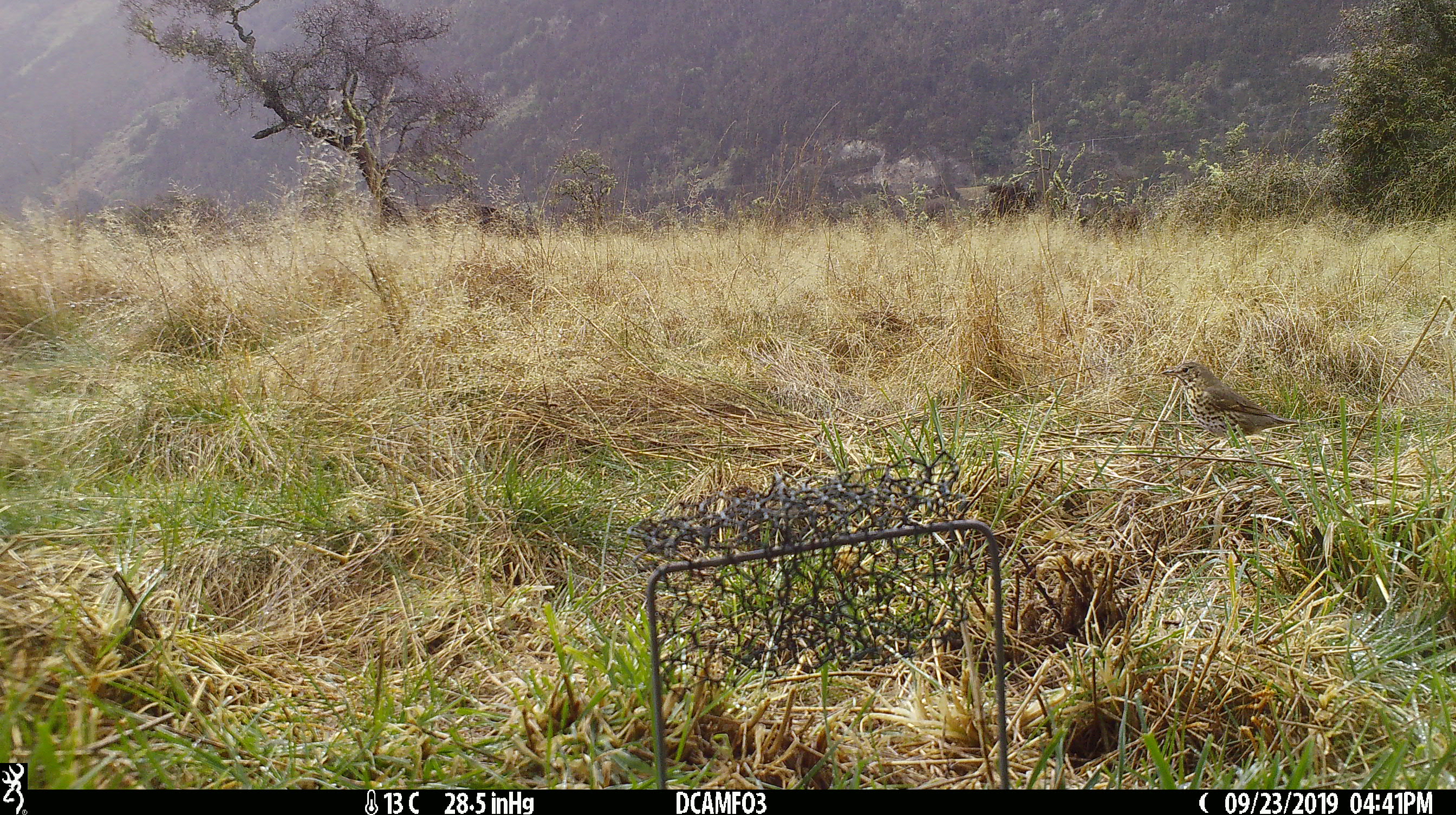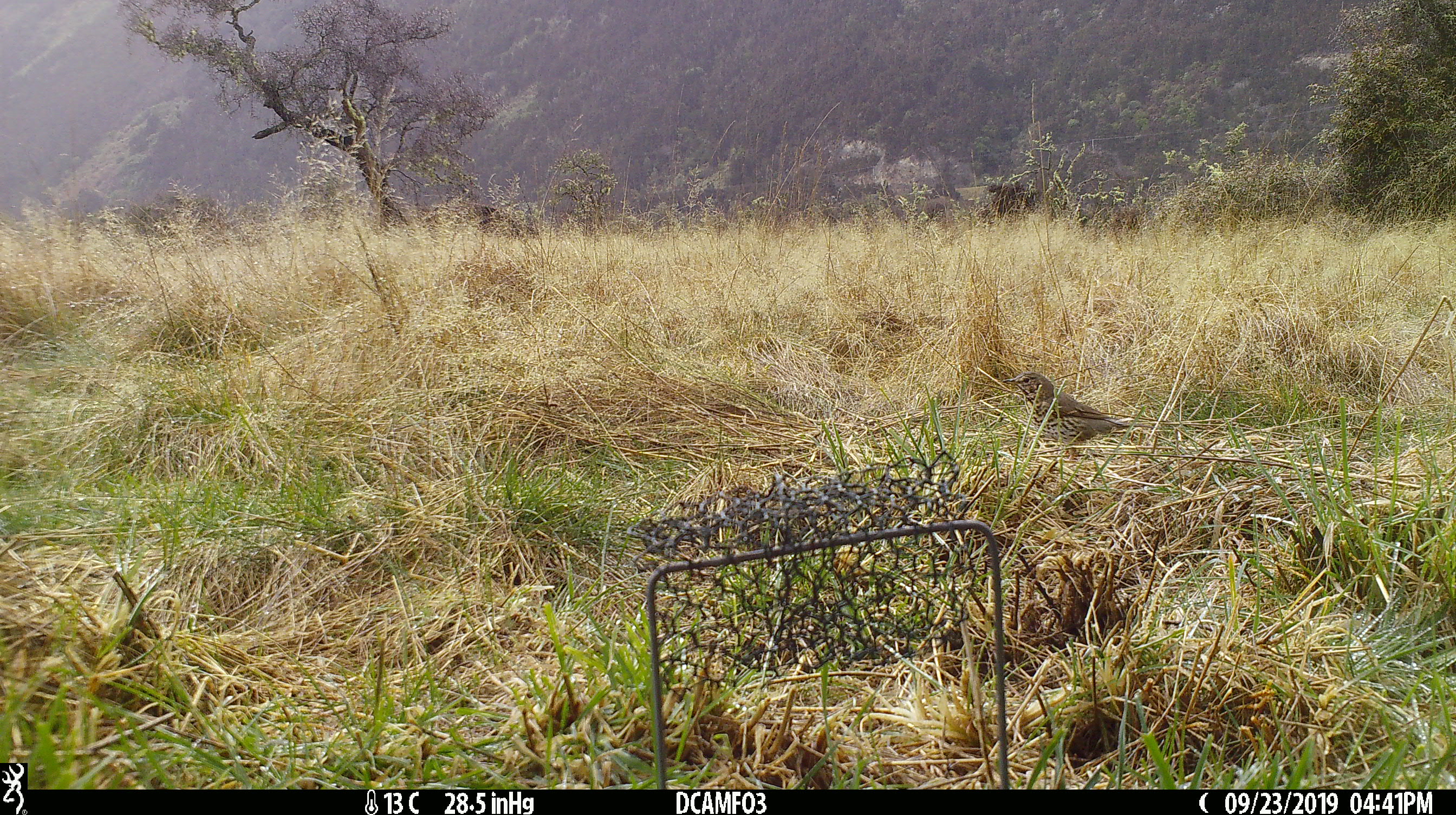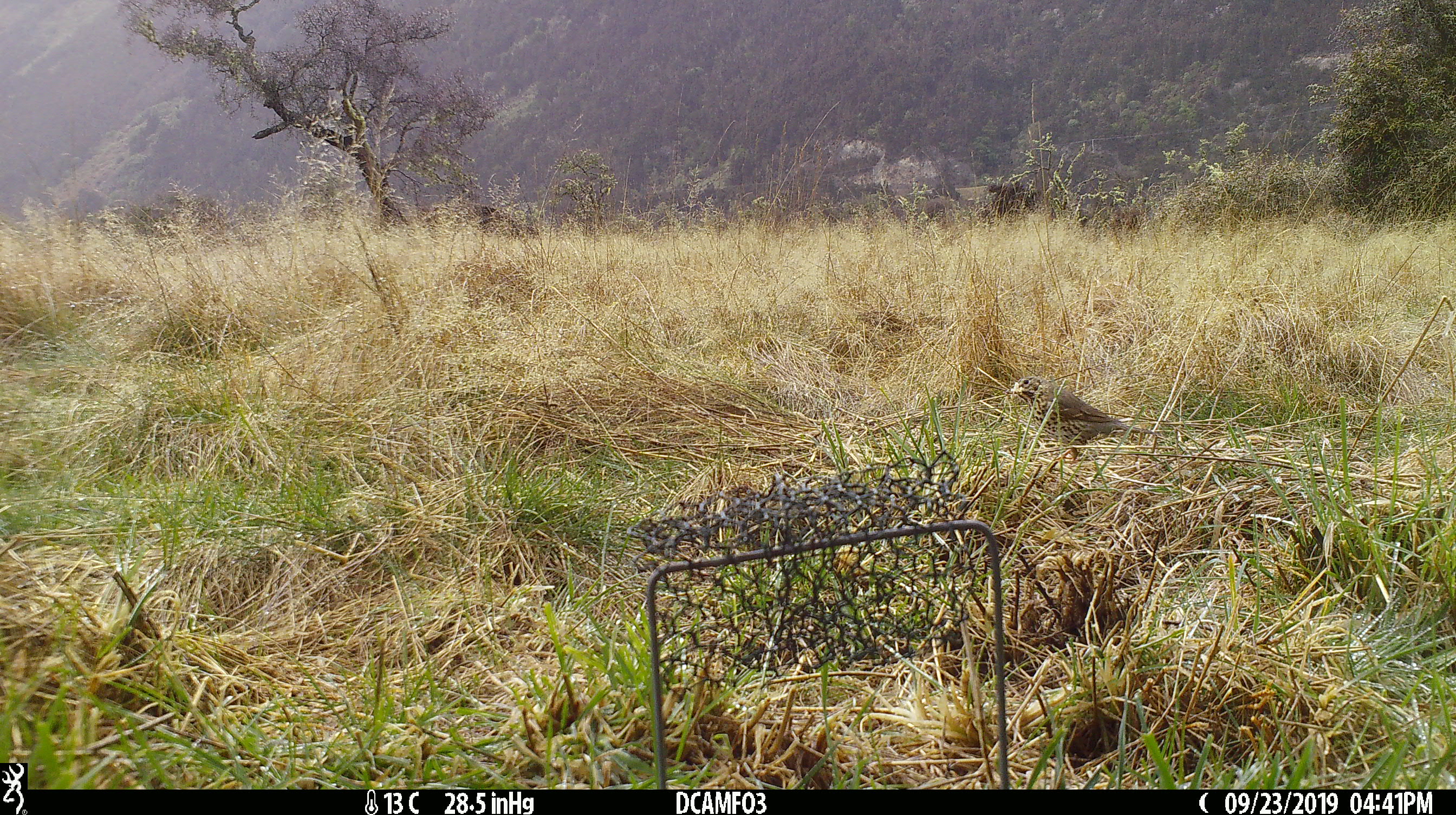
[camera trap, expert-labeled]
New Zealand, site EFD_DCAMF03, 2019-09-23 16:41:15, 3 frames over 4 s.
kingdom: Animalia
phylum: Chordata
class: Aves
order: Passeriformes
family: Turdidae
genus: Turdus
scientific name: Turdus philomelos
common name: song thrush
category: thrush